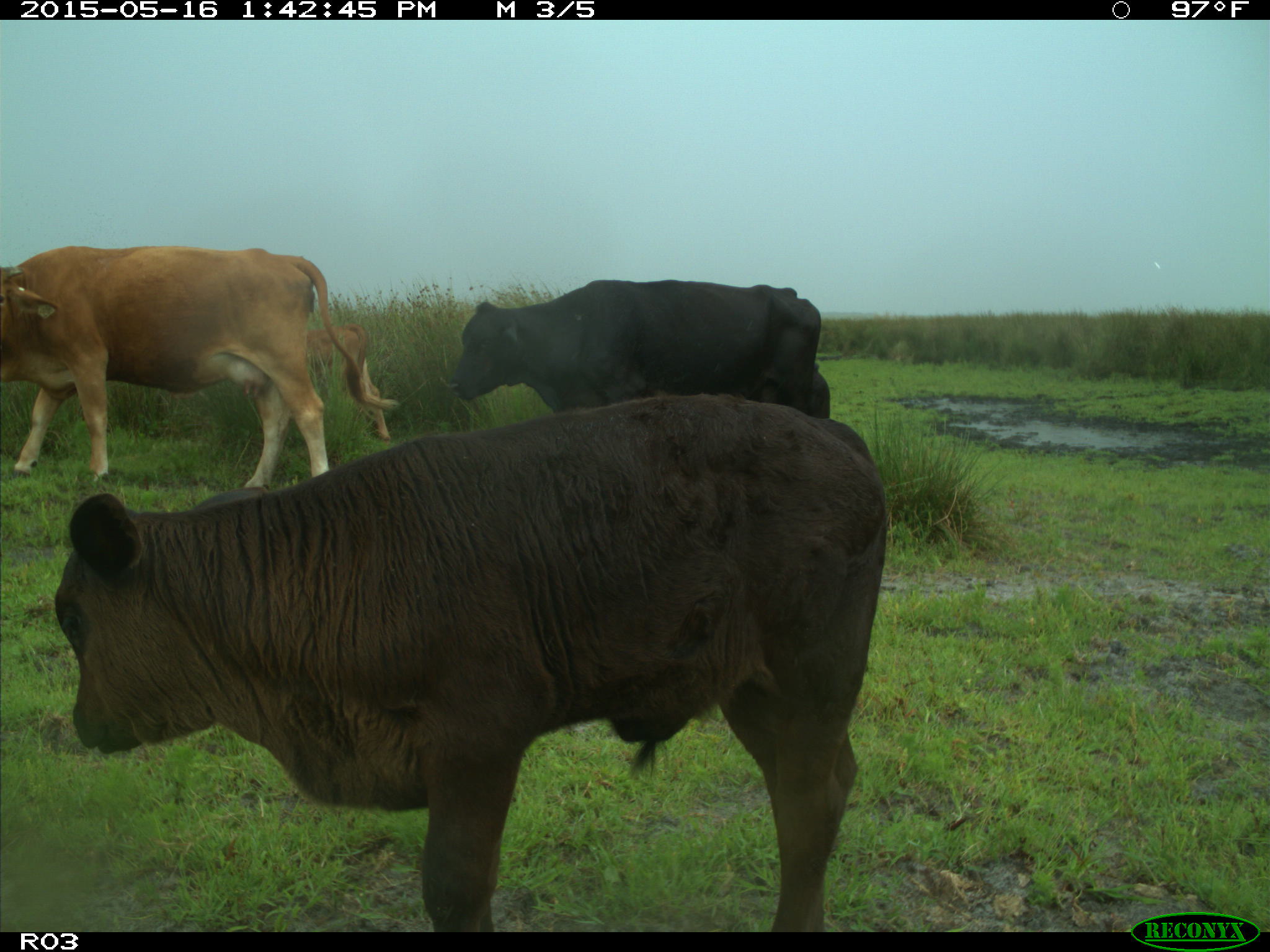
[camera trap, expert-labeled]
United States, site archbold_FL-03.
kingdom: Animalia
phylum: Chordata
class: Mammalia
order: Artiodactyla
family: Bovidae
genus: Bos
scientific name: Bos taurus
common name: domestic cow